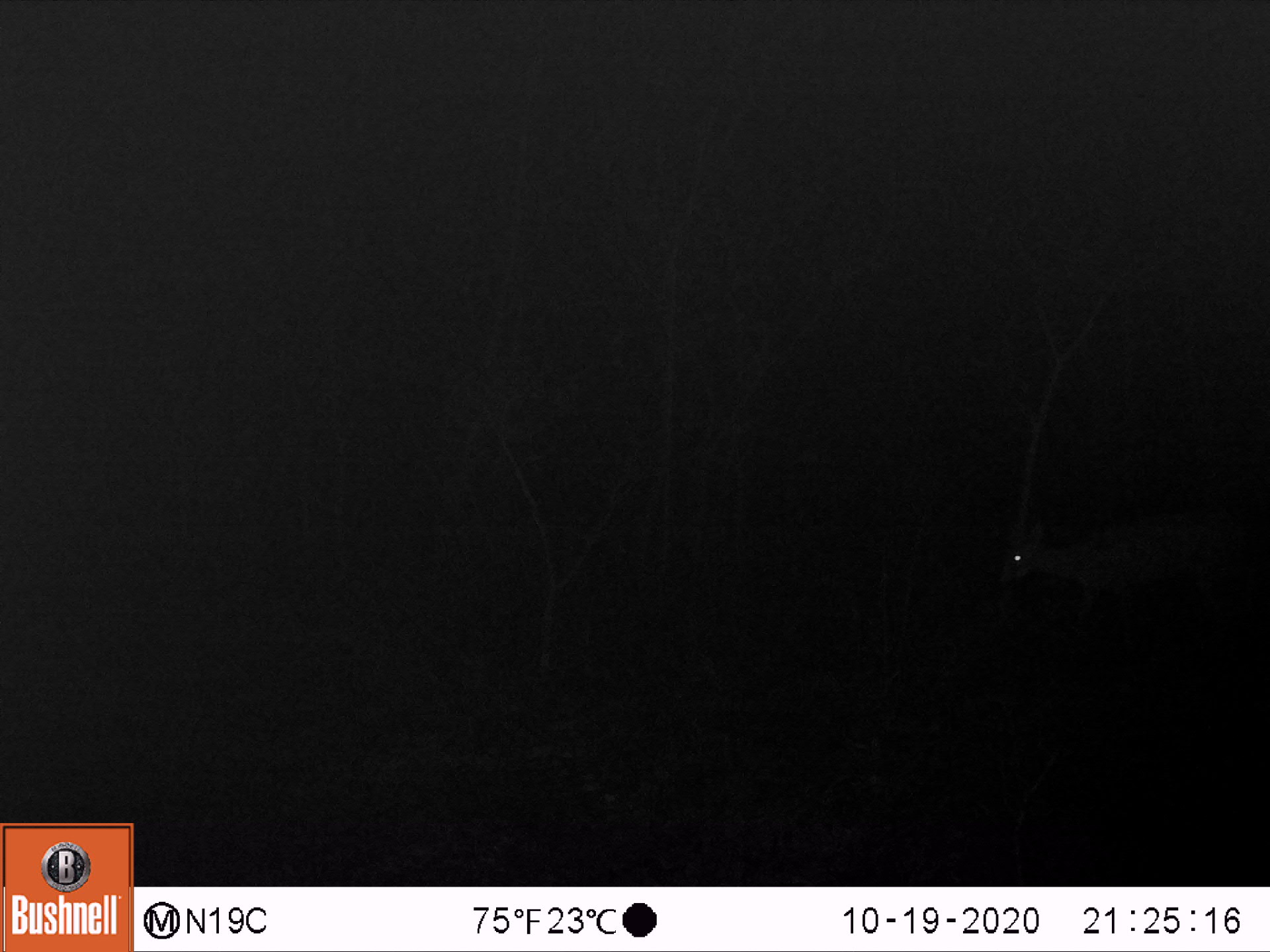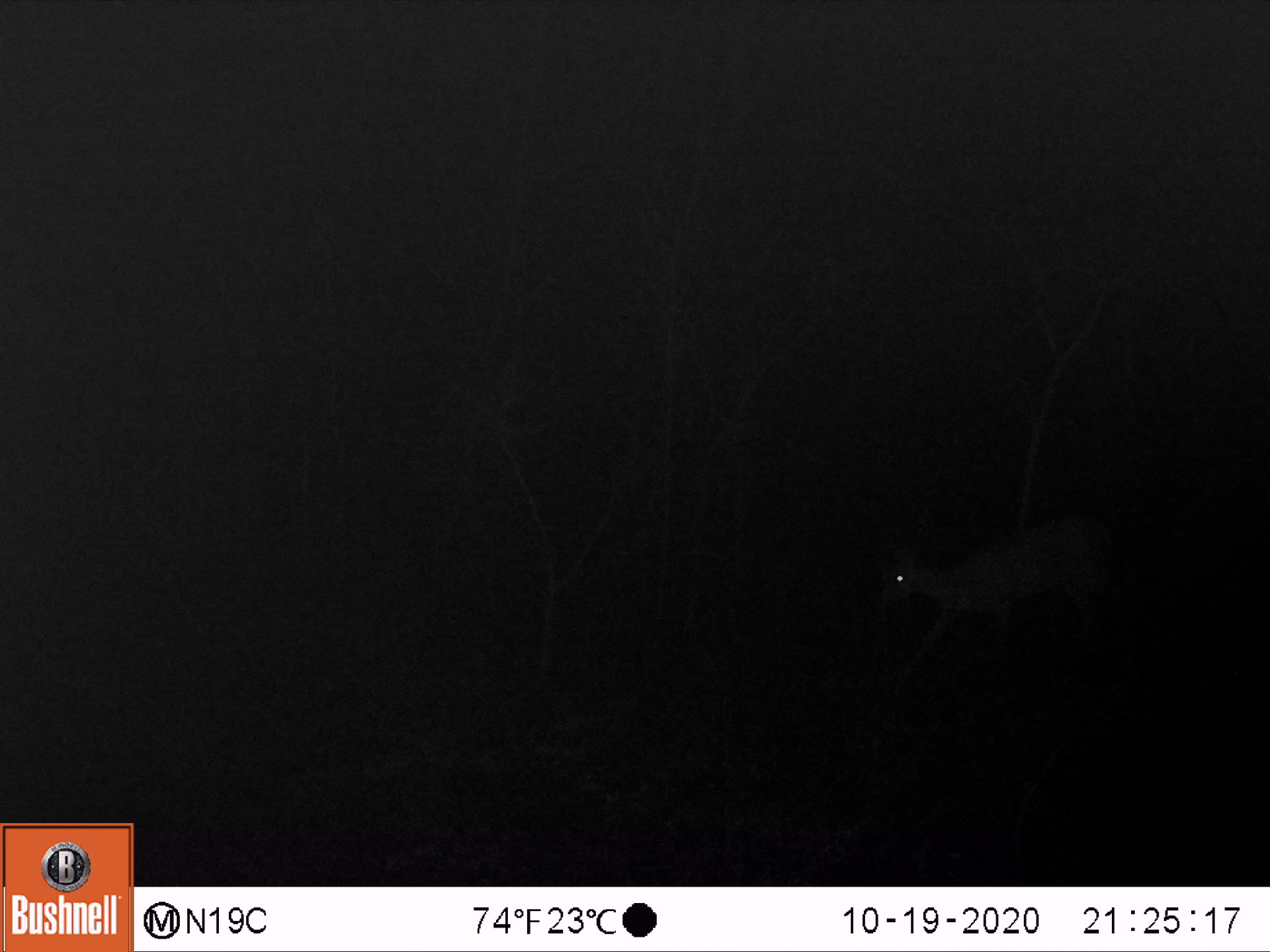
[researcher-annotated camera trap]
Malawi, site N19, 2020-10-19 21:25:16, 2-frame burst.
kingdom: Animalia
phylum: Chordata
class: Mammalia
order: Artiodactyla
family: Bovidae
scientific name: Antilopinae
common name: small antelope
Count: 1.